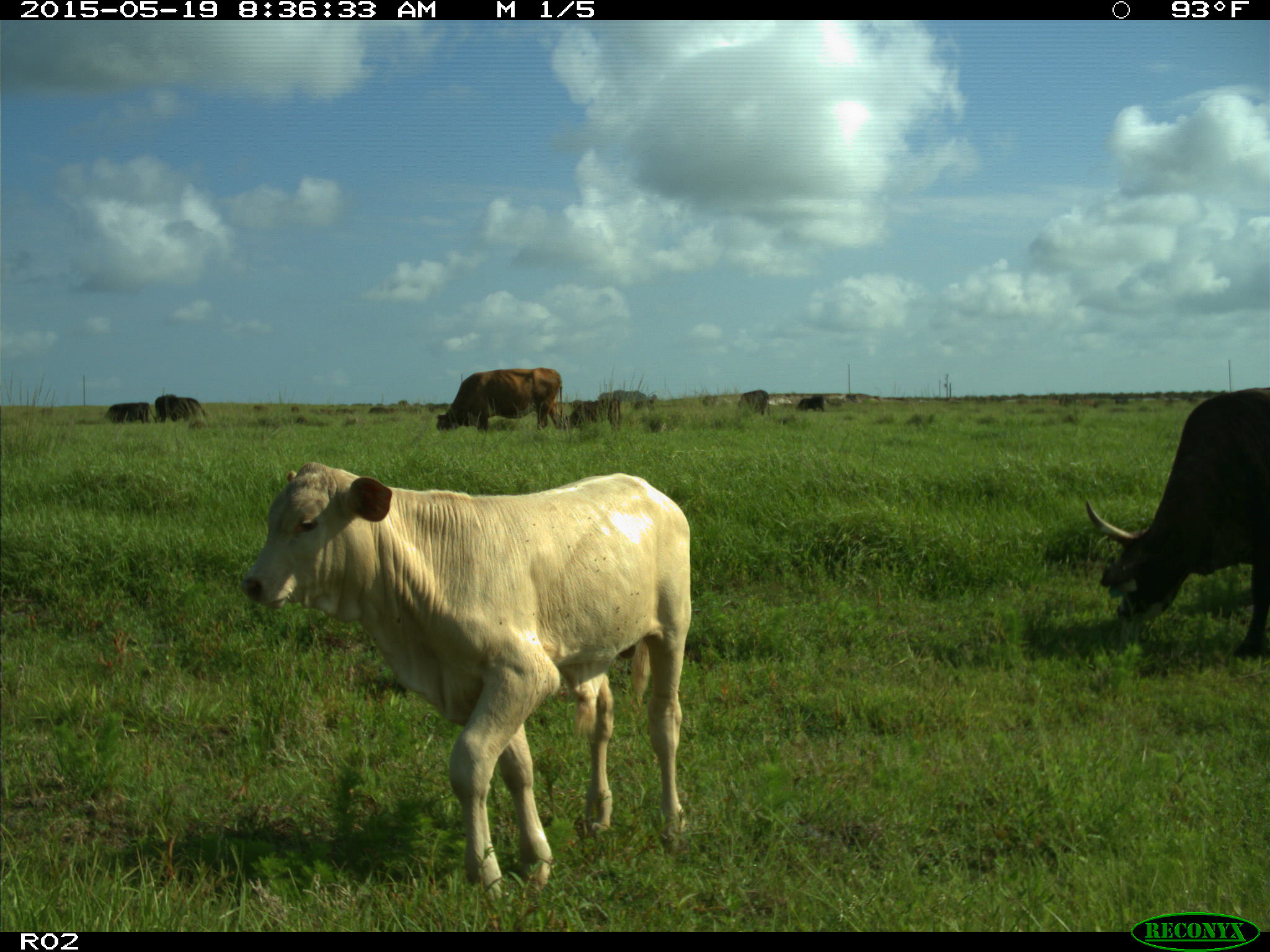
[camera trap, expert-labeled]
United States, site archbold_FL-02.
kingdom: Animalia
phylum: Chordata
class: Mammalia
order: Artiodactyla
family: Bovidae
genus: Bos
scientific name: Bos taurus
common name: domestic cow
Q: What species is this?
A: Bos taurus (domestic cow).